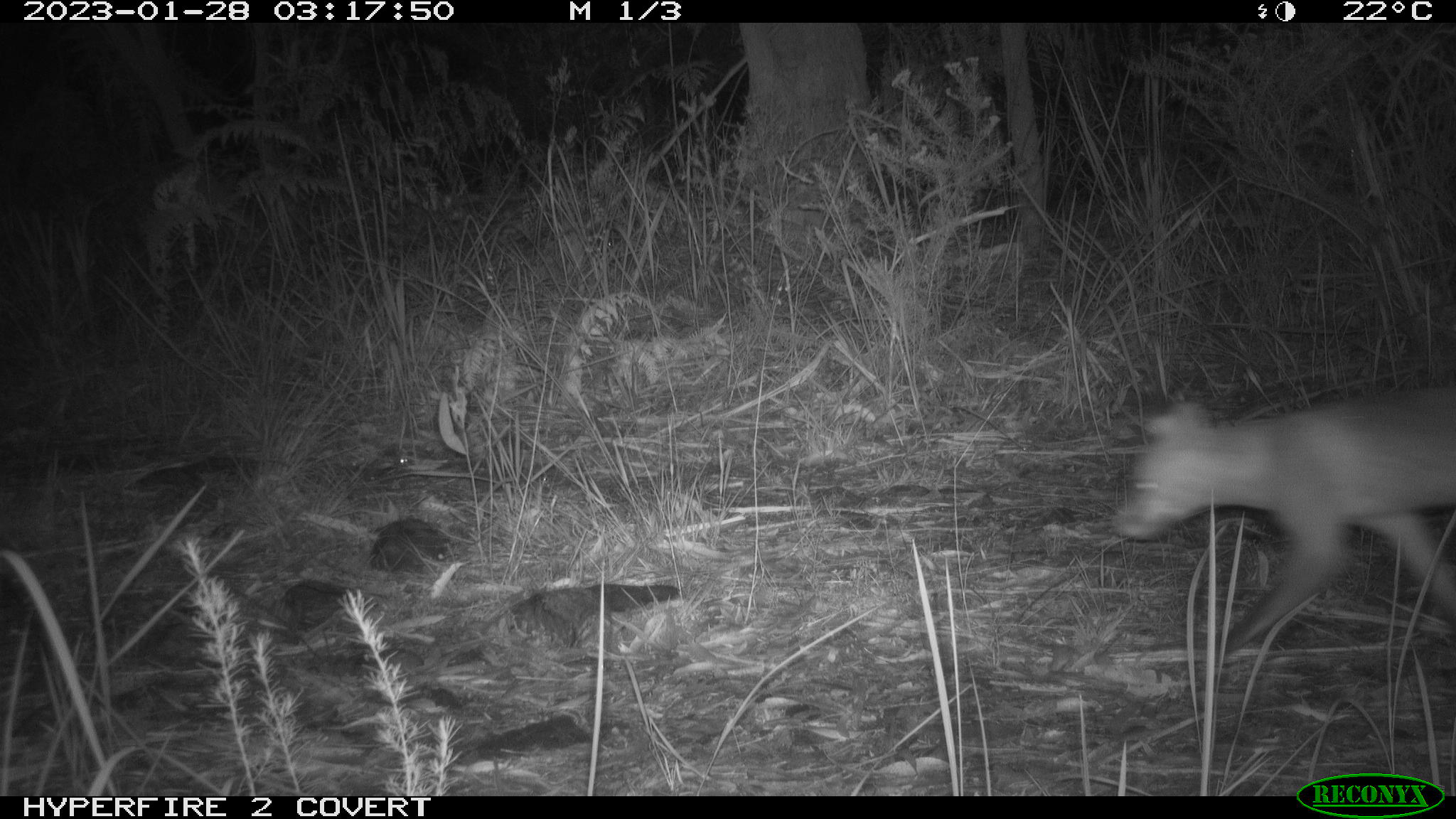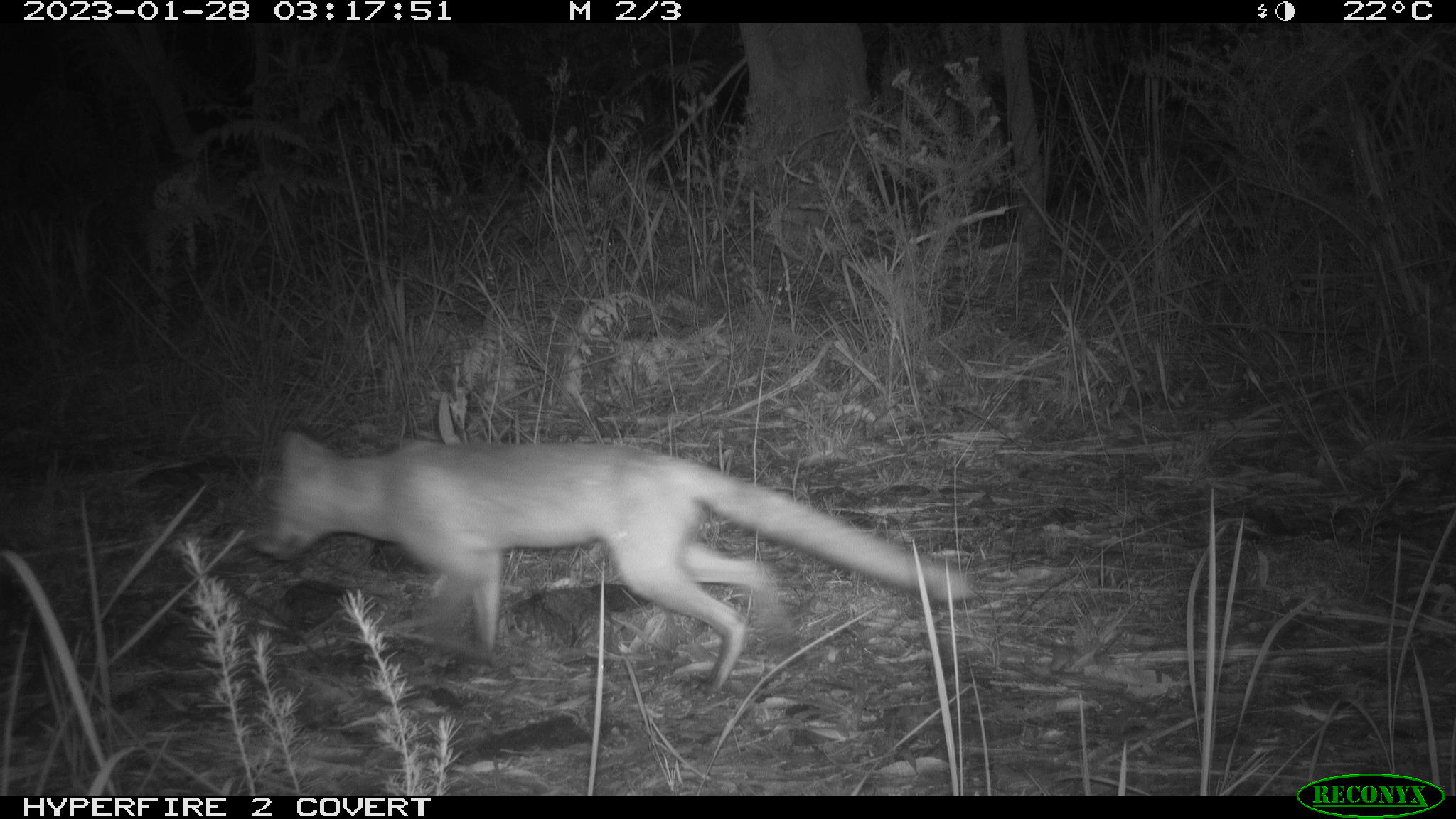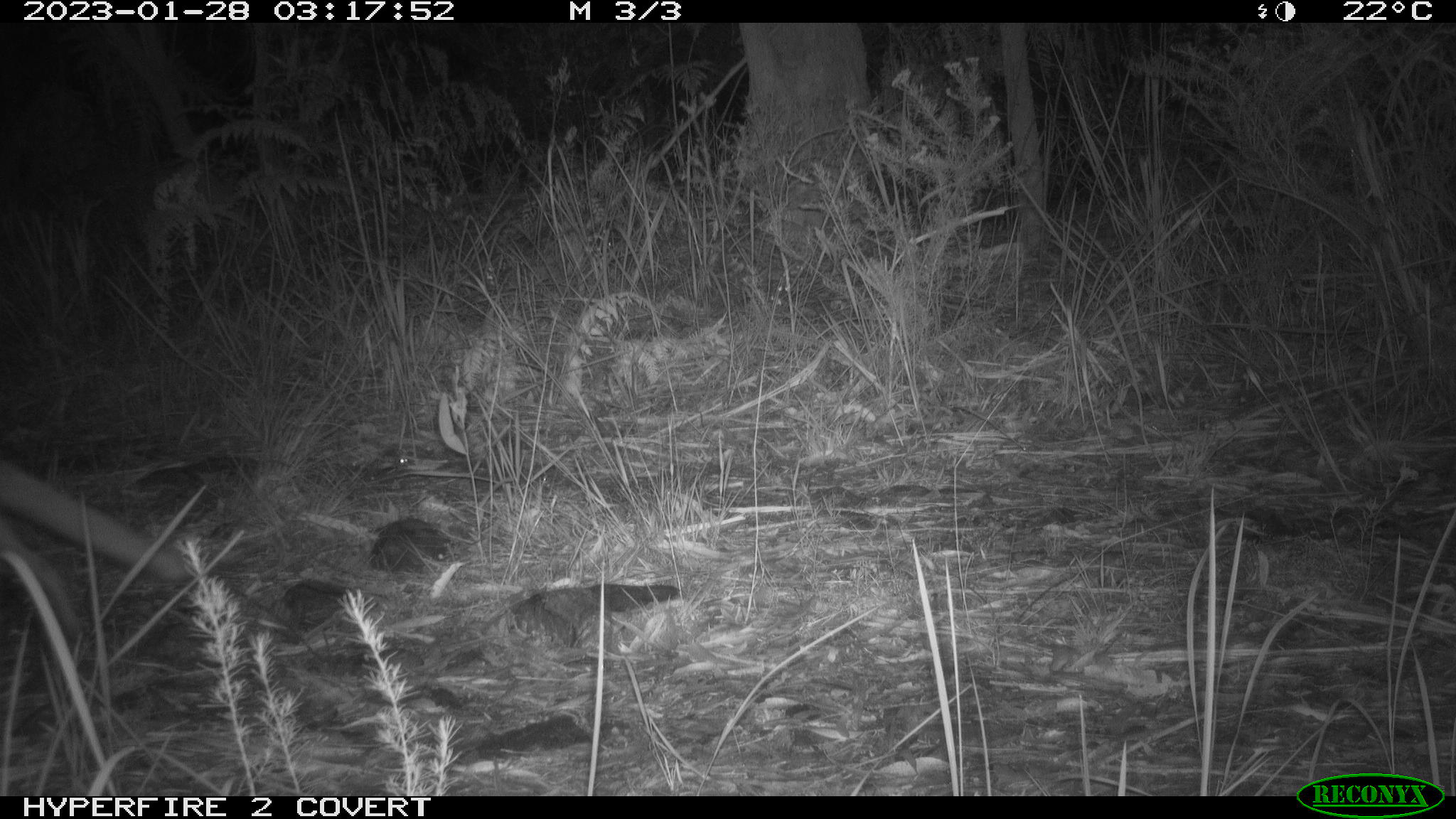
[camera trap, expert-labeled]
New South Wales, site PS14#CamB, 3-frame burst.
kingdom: Animalia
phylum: Chordata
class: Mammalia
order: Carnivora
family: Canidae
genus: Vulpes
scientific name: Vulpes vulpes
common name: red fox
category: fox